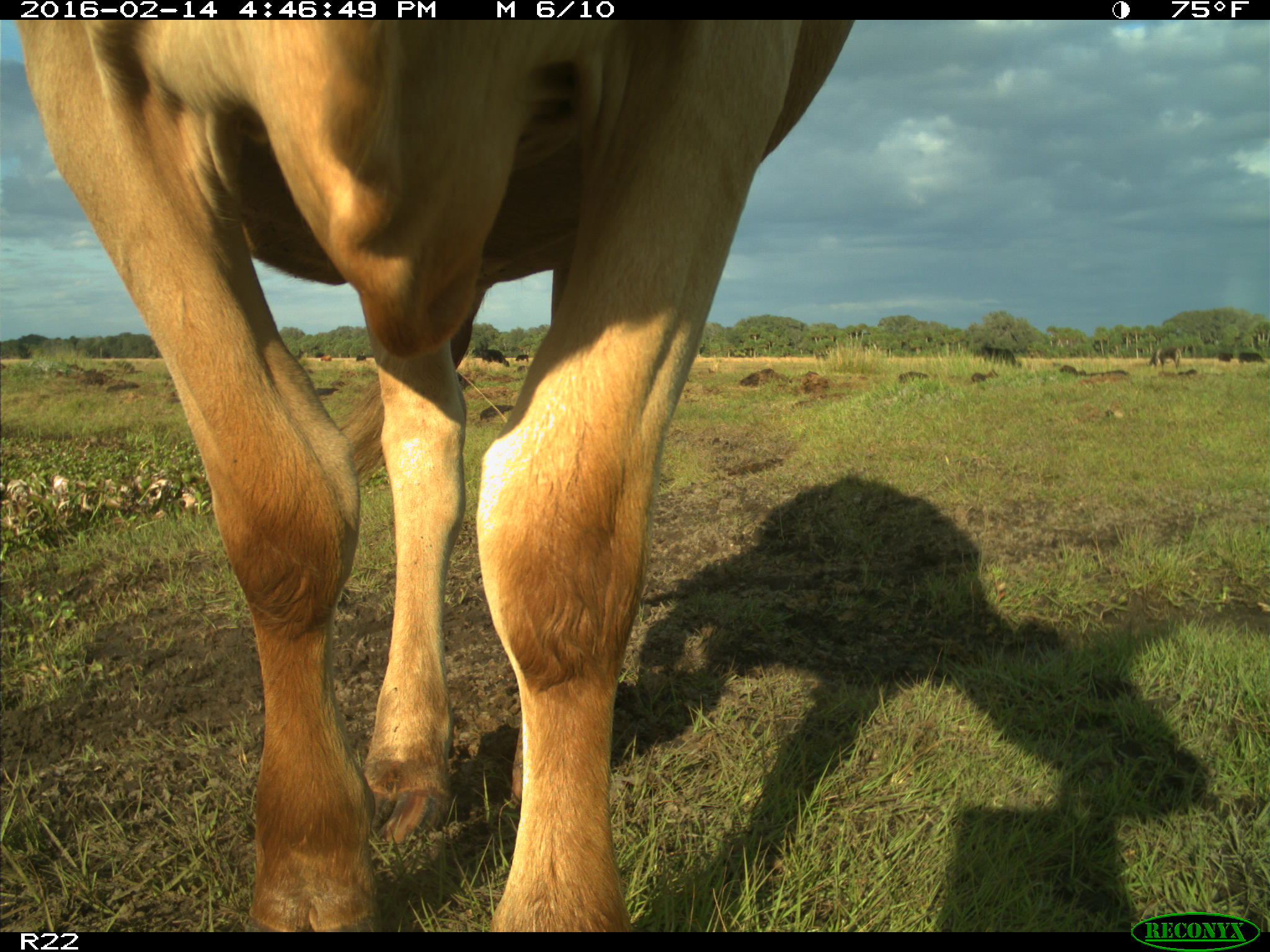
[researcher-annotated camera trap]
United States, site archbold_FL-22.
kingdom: Animalia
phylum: Chordata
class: Mammalia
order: Artiodactyla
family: Bovidae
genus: Bos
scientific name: Bos taurus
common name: domestic cow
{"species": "Bos taurus (domestic cow)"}